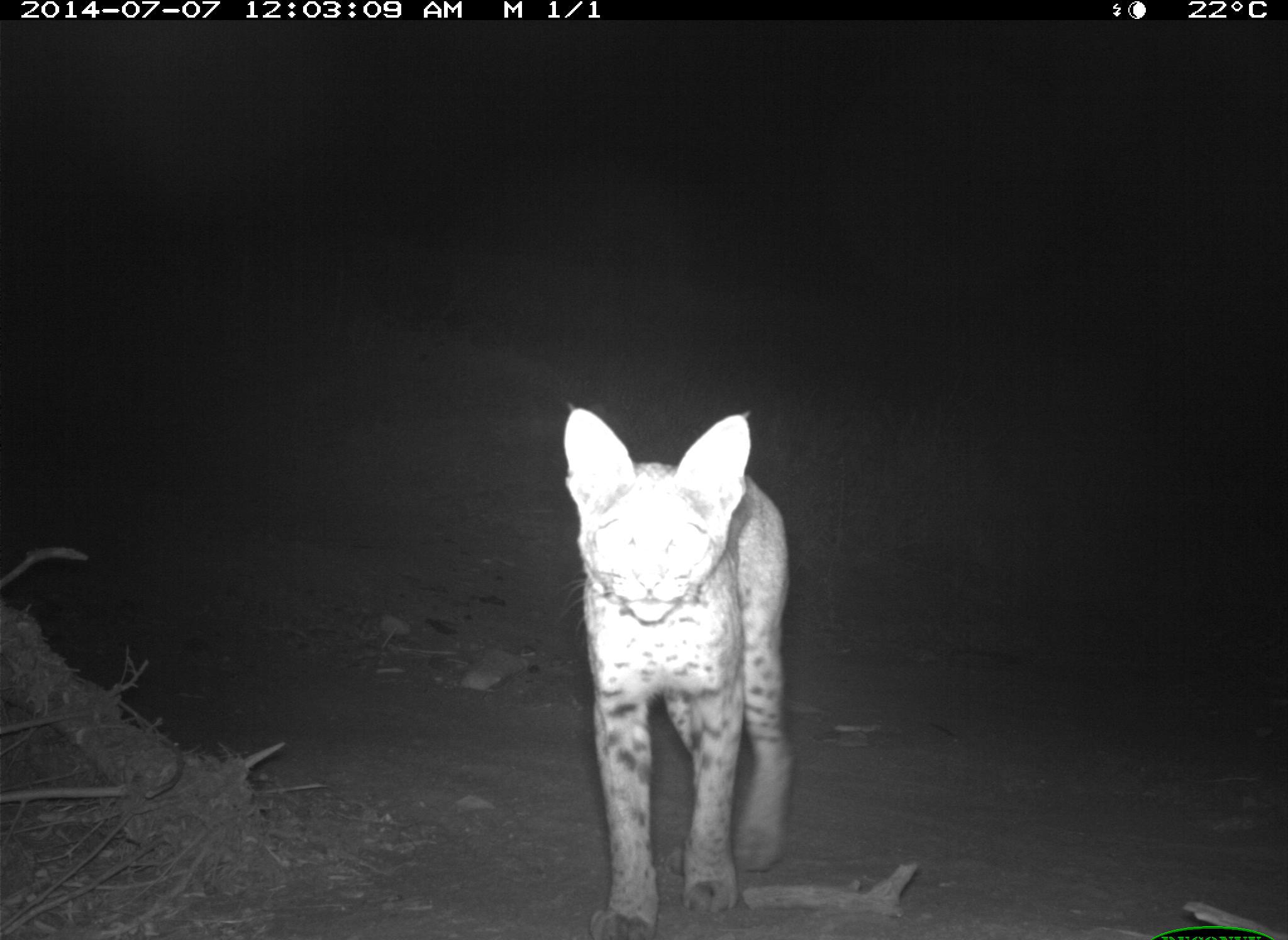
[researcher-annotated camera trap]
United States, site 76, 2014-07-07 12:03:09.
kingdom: Animalia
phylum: Chordata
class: Mammalia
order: Carnivora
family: Felidae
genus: Lynx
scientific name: Lynx rufus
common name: bobcat